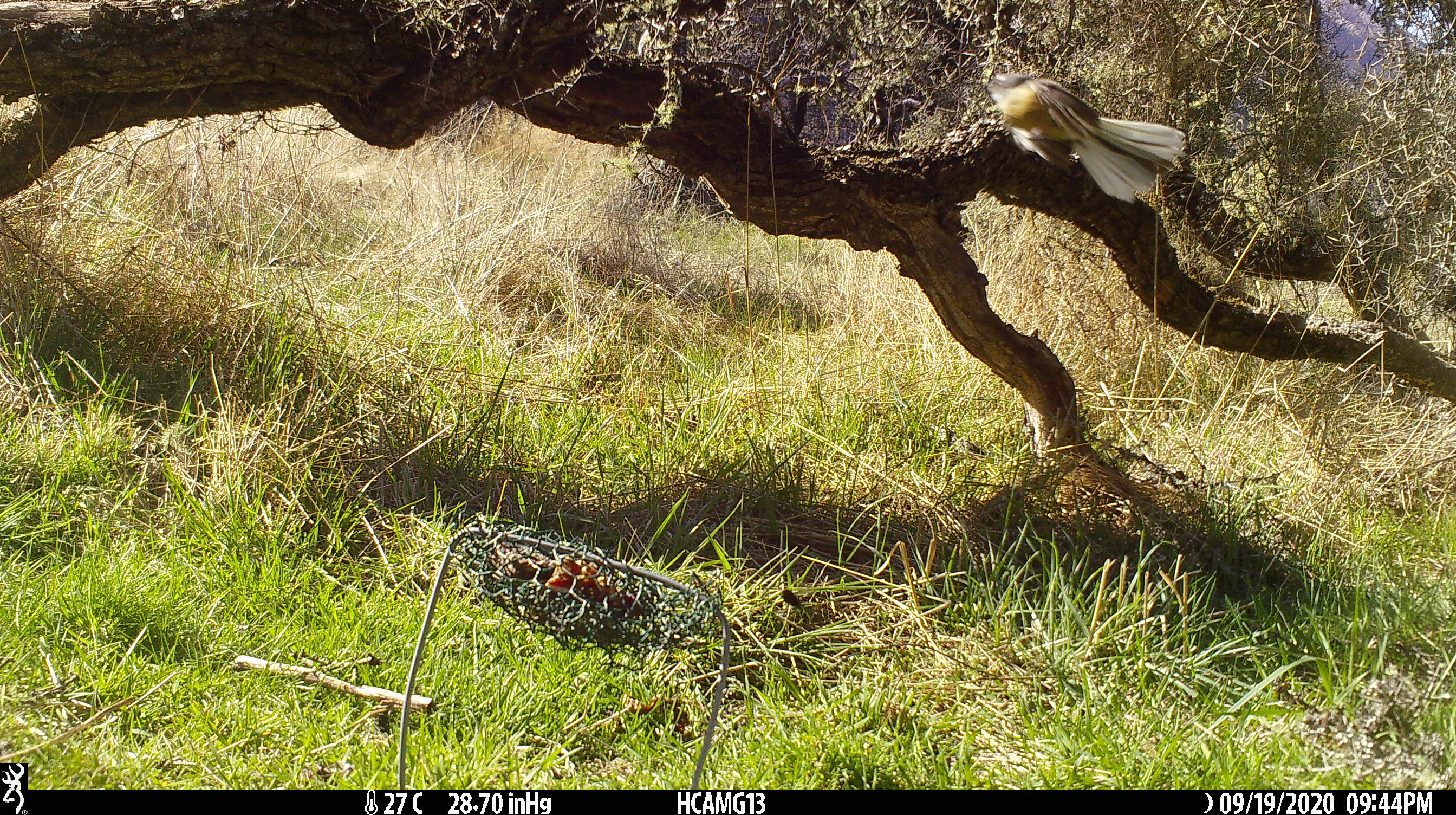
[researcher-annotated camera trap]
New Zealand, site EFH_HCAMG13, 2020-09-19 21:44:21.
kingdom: Animalia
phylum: Chordata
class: Aves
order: Passeriformes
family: Rhipiduridae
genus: Rhipidura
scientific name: Rhipidura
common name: fantails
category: fantail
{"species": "fantail (fantails) (Rhipidura)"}